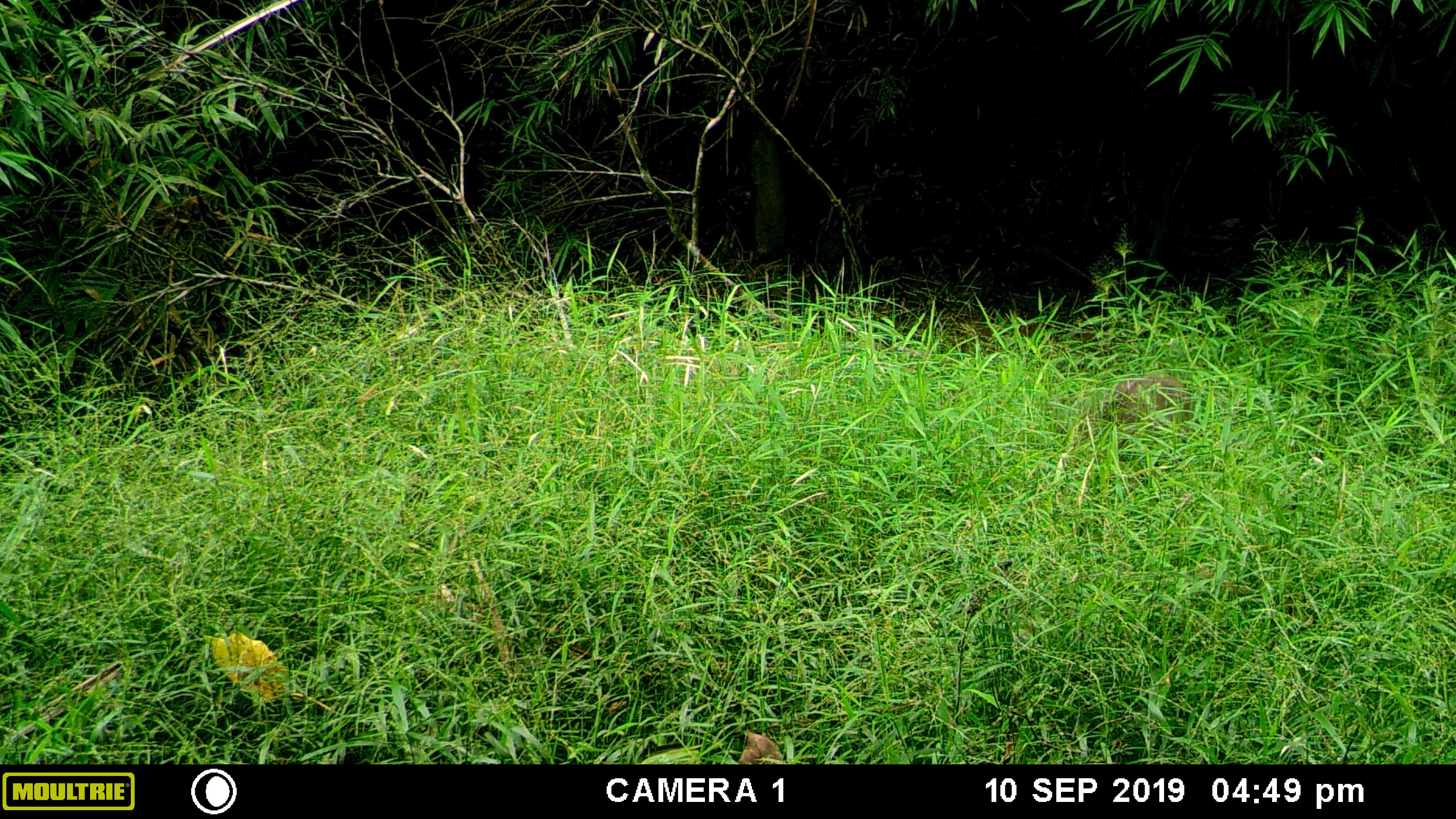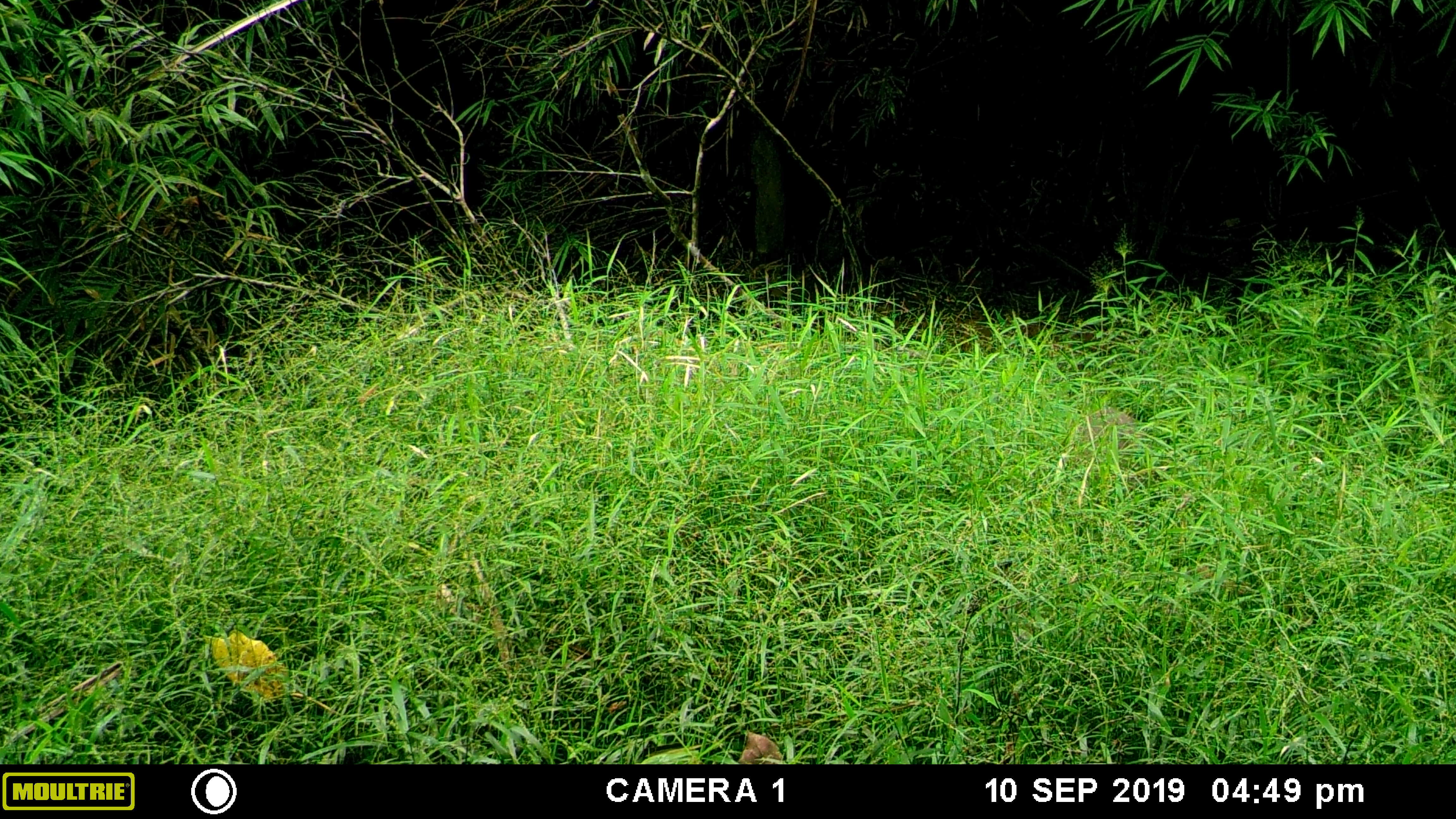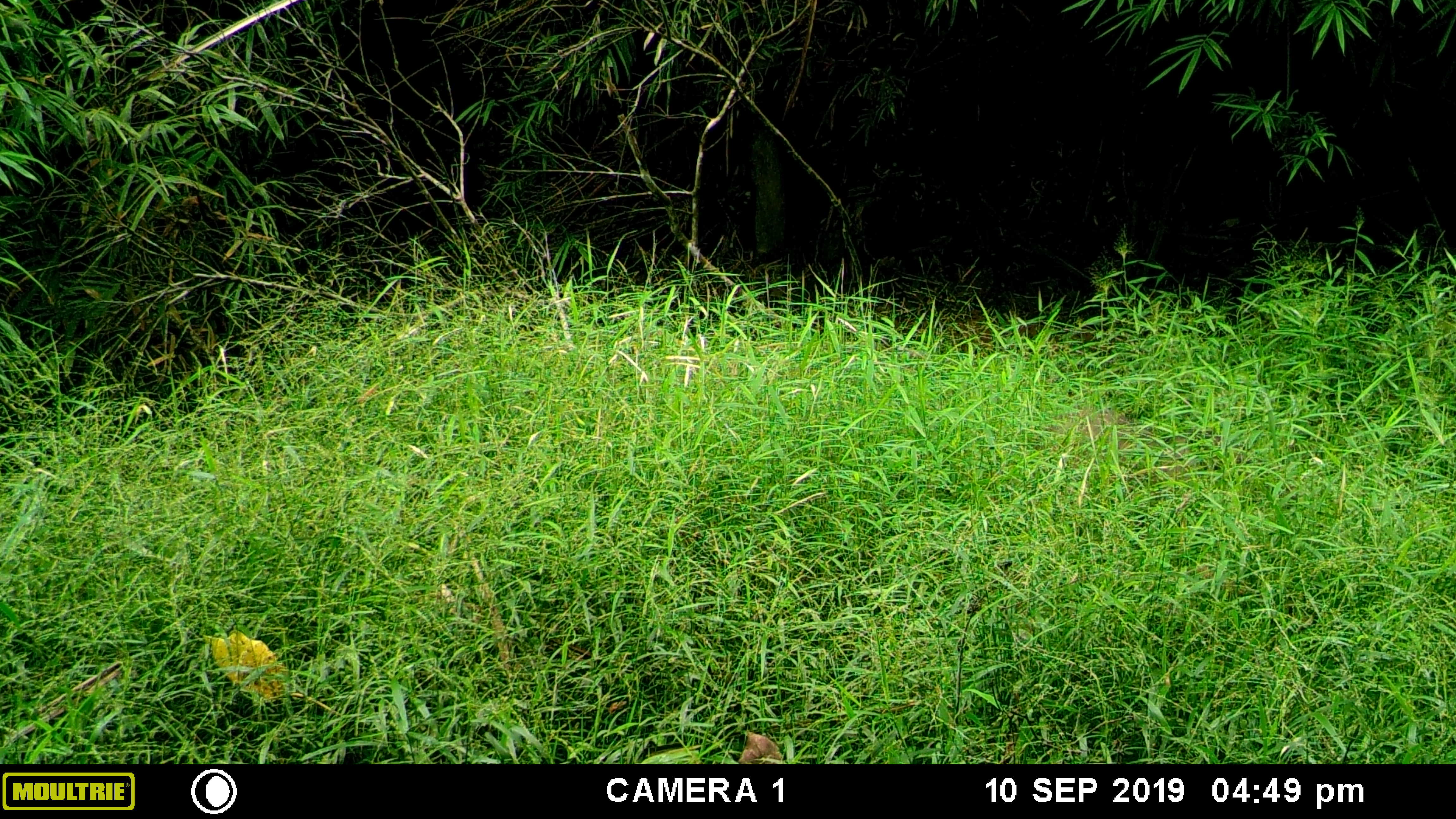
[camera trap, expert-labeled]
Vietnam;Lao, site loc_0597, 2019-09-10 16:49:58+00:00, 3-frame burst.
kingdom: Animalia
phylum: Chordata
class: Mammalia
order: Artiodactyla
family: Suidae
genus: Sus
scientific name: Sus scrofa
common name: eurasian wild pig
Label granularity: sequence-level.